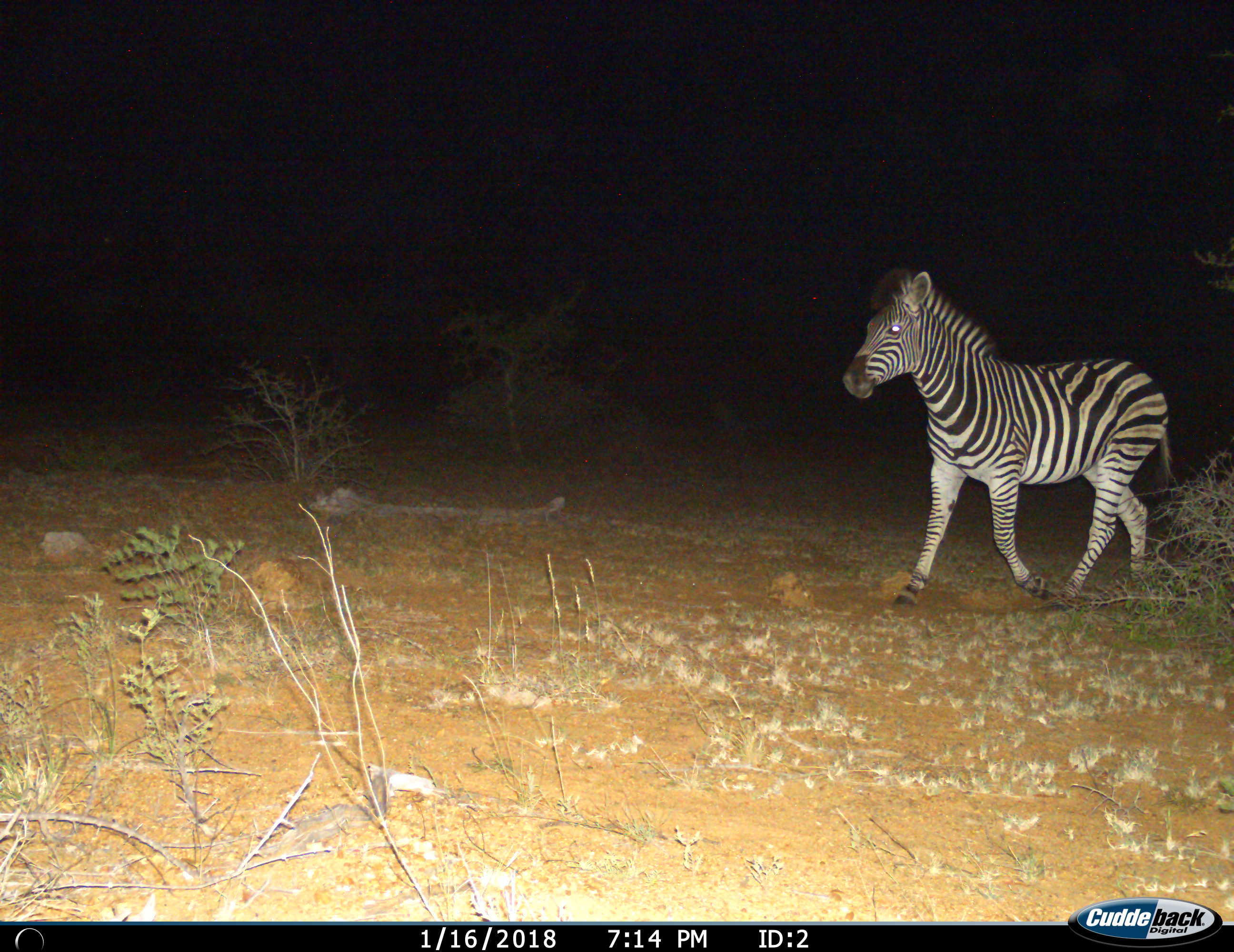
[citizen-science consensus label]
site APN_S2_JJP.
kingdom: Animalia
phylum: Chordata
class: Mammalia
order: Perissodactyla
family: Equidae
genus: Equus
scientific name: Equus quagga burchellii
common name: burchell's zebra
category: zebraburchells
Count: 1.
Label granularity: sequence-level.